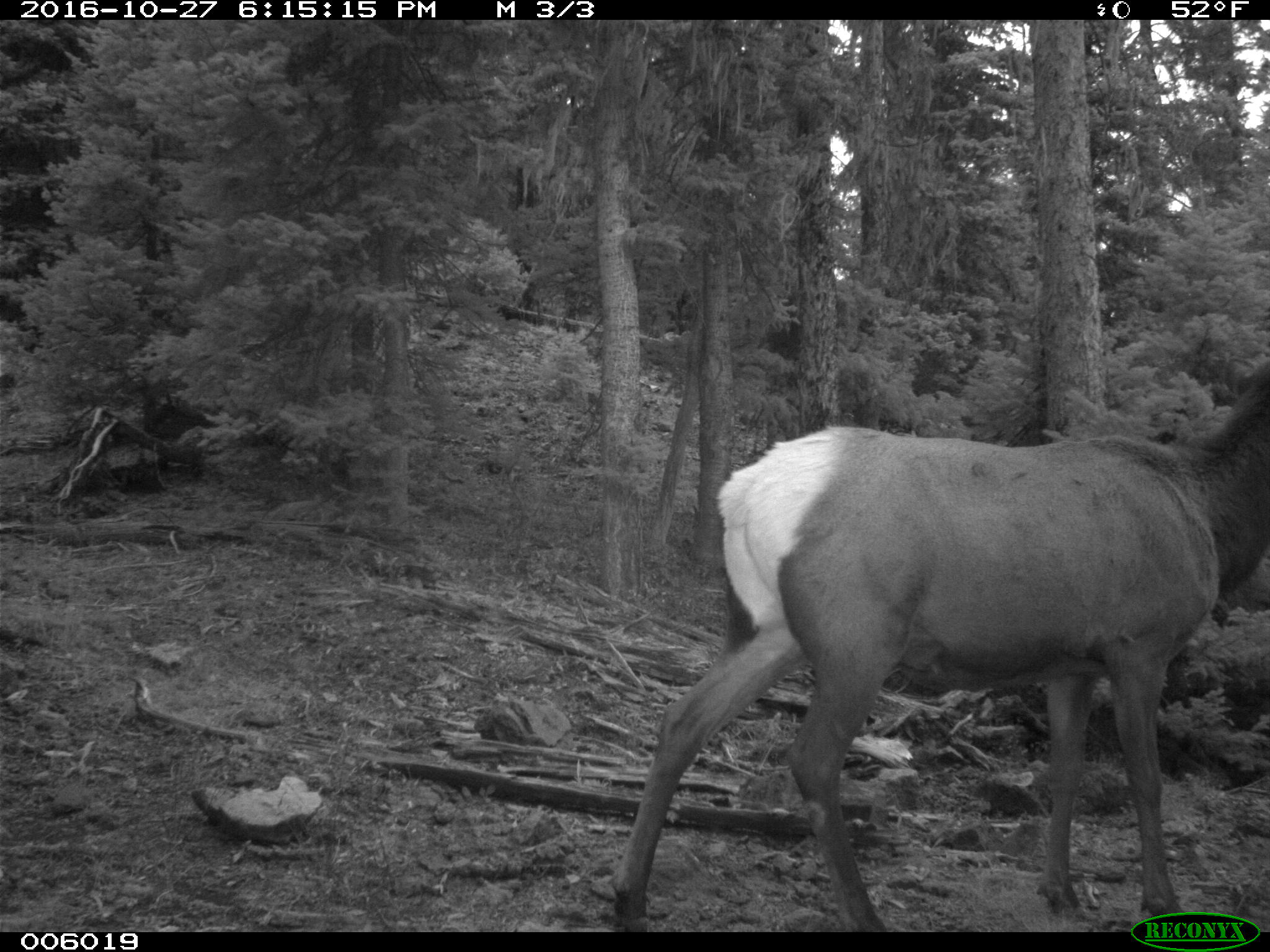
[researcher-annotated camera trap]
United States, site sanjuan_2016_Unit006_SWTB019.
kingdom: Animalia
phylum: Chordata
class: Mammalia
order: Artiodactyla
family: Cervidae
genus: Cervus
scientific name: Cervus elaphus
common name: red deer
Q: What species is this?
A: Cervus elaphus (red deer).